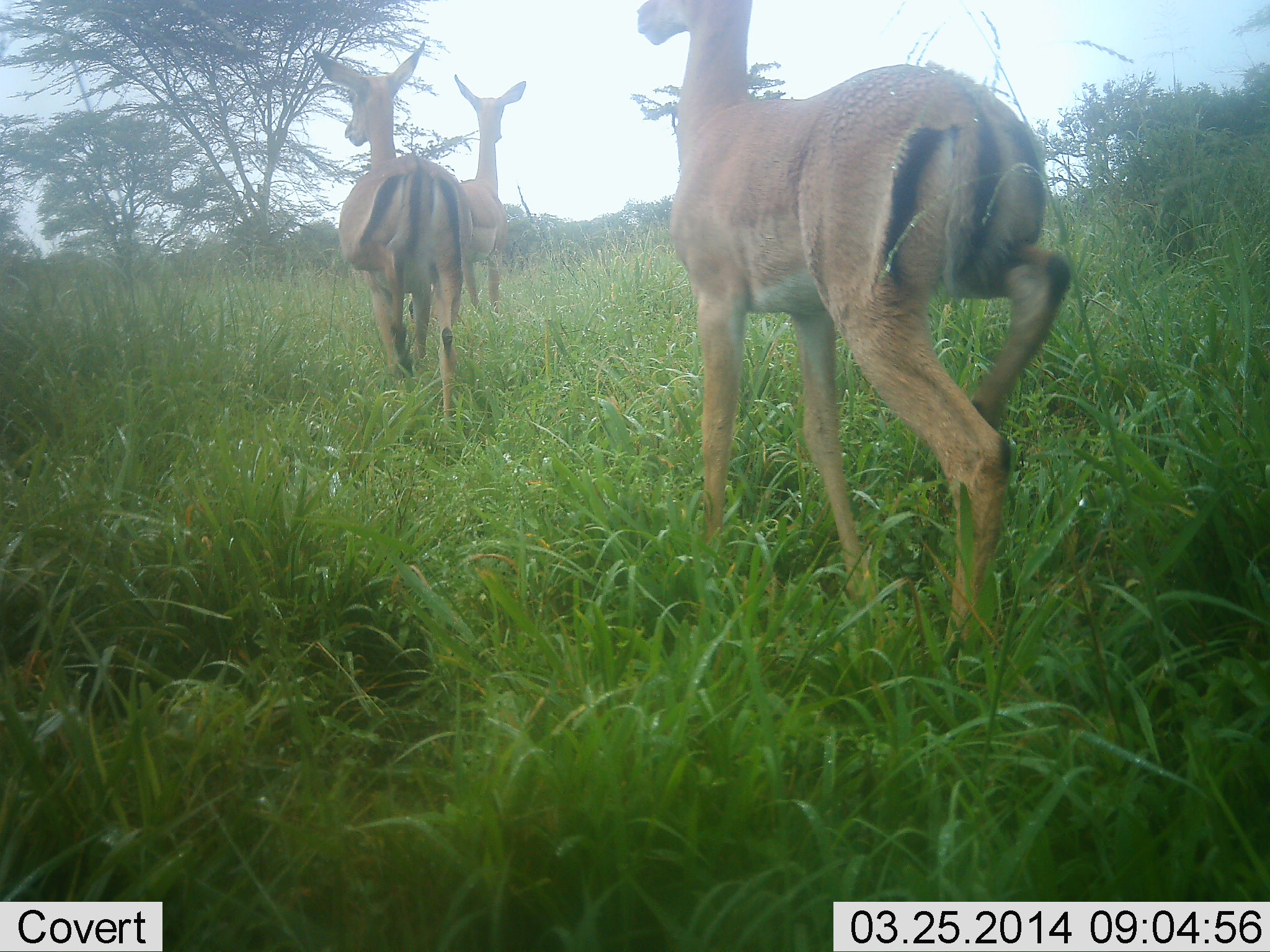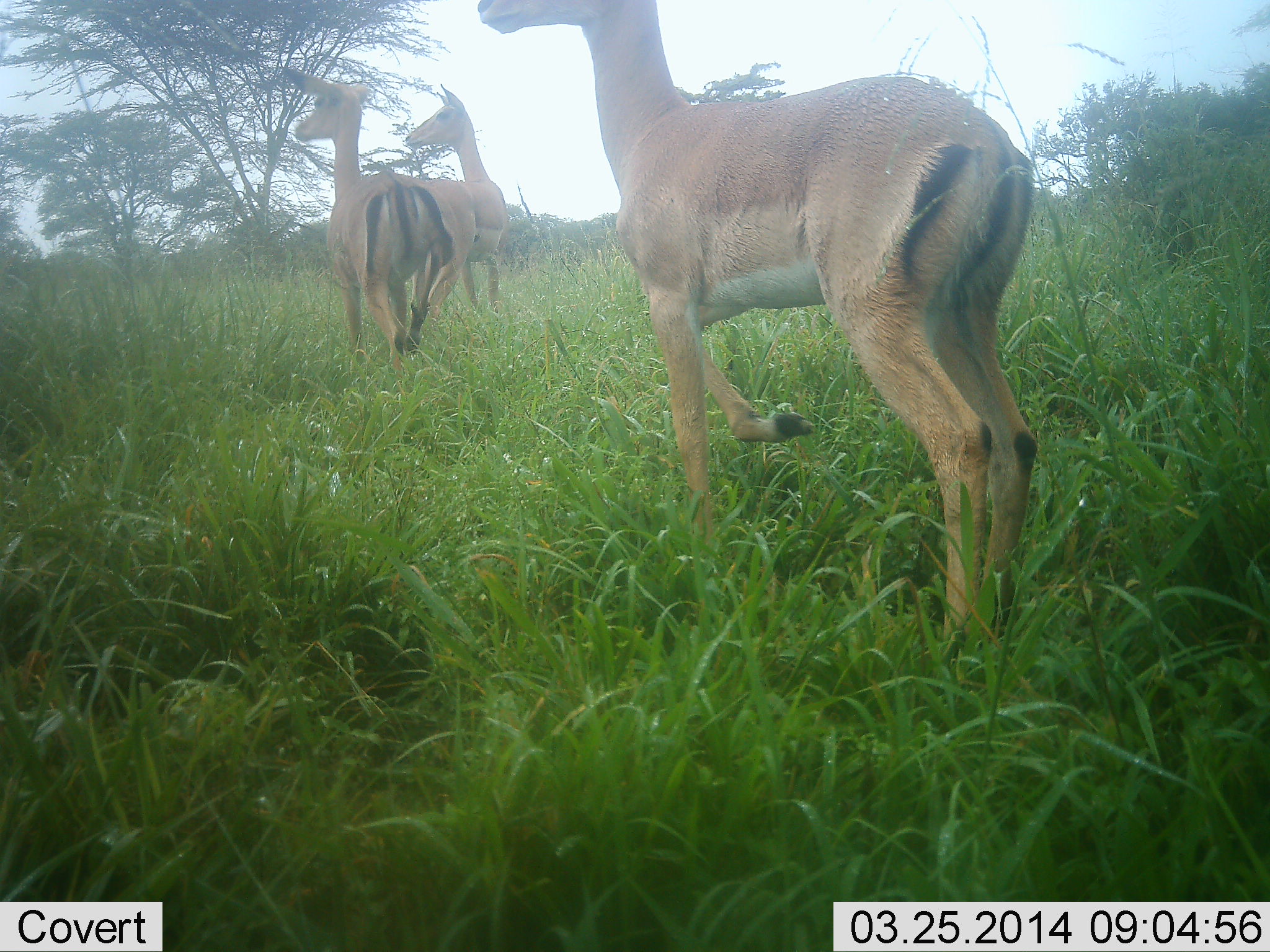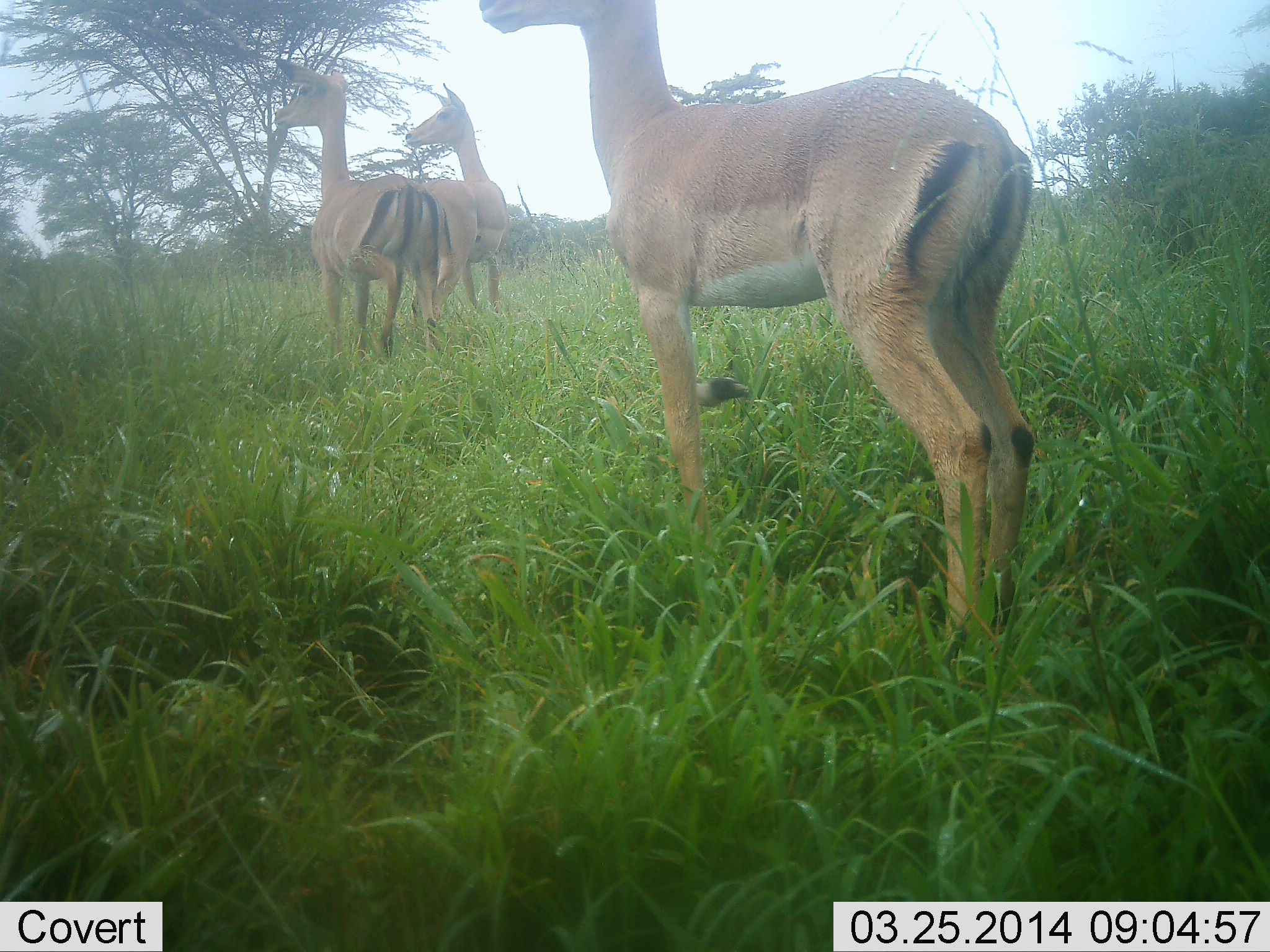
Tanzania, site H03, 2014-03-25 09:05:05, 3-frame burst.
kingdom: Animalia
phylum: Chordata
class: Mammalia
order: Artiodactyla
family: Bovidae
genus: Aepyceros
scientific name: Aepyceros melampus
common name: impala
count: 3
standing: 90%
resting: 0%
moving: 50%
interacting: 0%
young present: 0%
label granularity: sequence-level